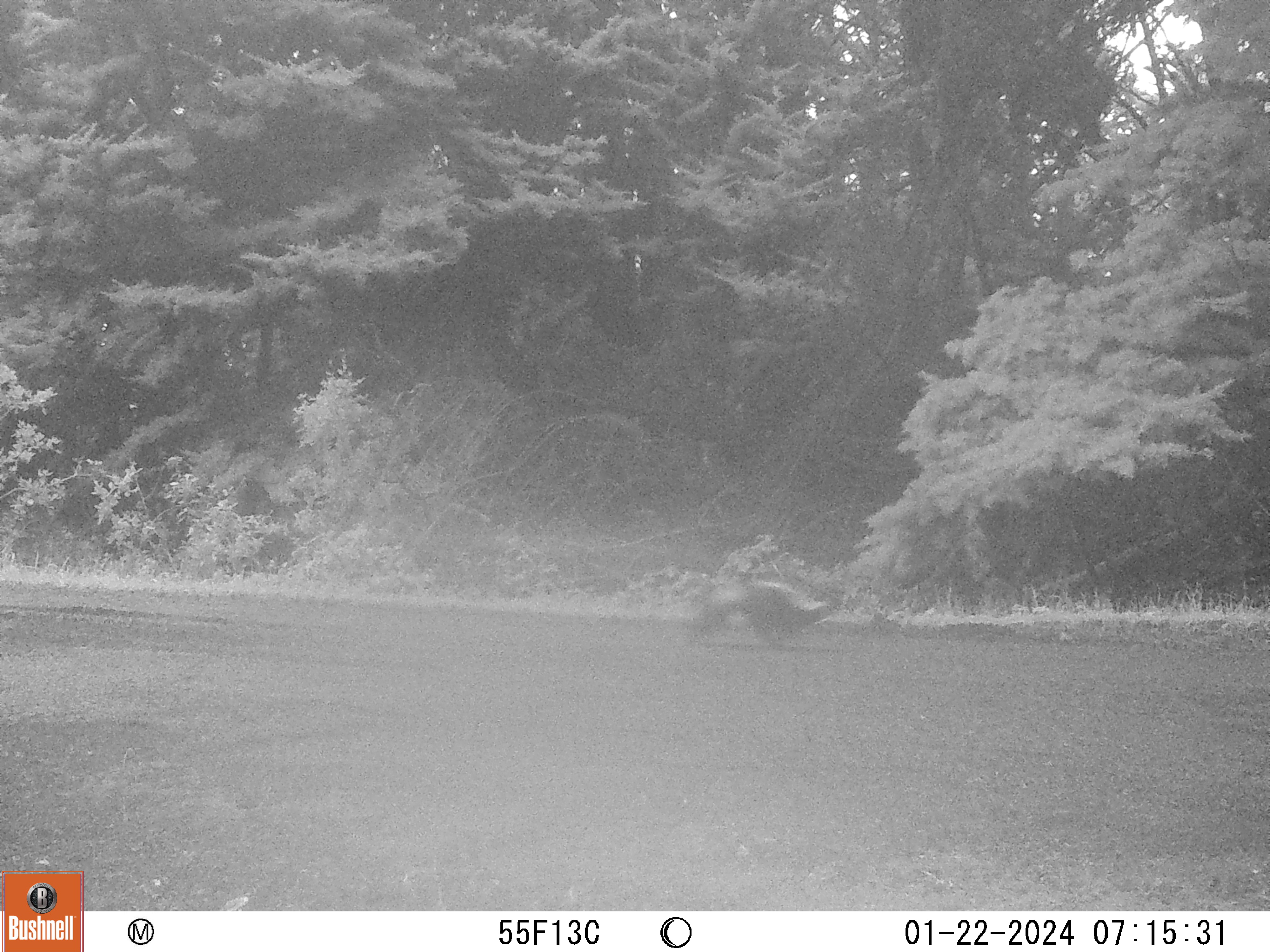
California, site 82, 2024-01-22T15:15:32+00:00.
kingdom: Animalia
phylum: Chordata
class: Mammalia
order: Carnivora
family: Mephitidae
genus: Mephitis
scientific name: Mephitis mephitis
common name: striped skunk